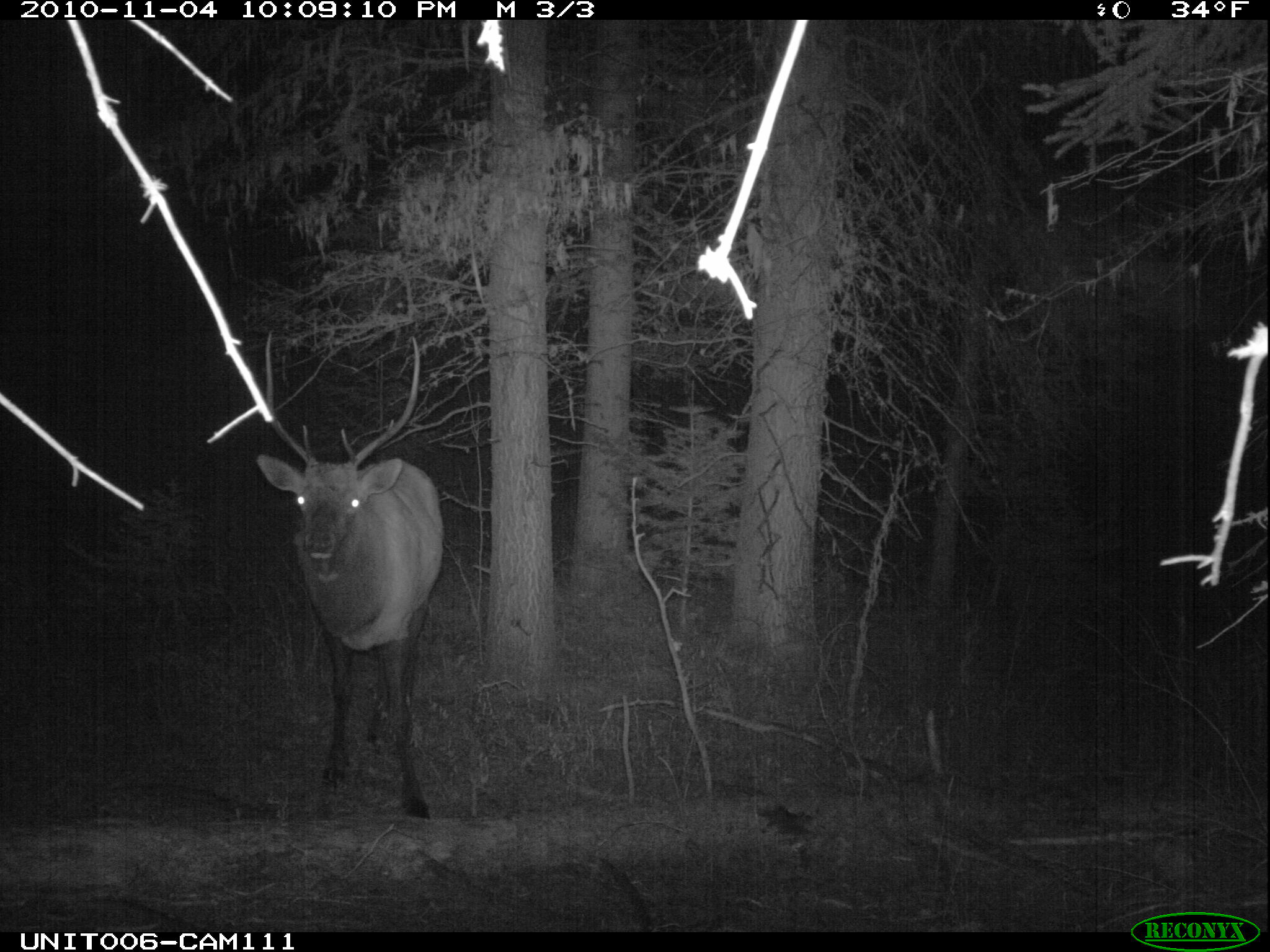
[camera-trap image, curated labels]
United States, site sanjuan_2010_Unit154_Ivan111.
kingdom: Animalia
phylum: Chordata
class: Mammalia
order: Artiodactyla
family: Cervidae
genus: Cervus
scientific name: Cervus elaphus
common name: red deer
Cervus elaphus (red deer).